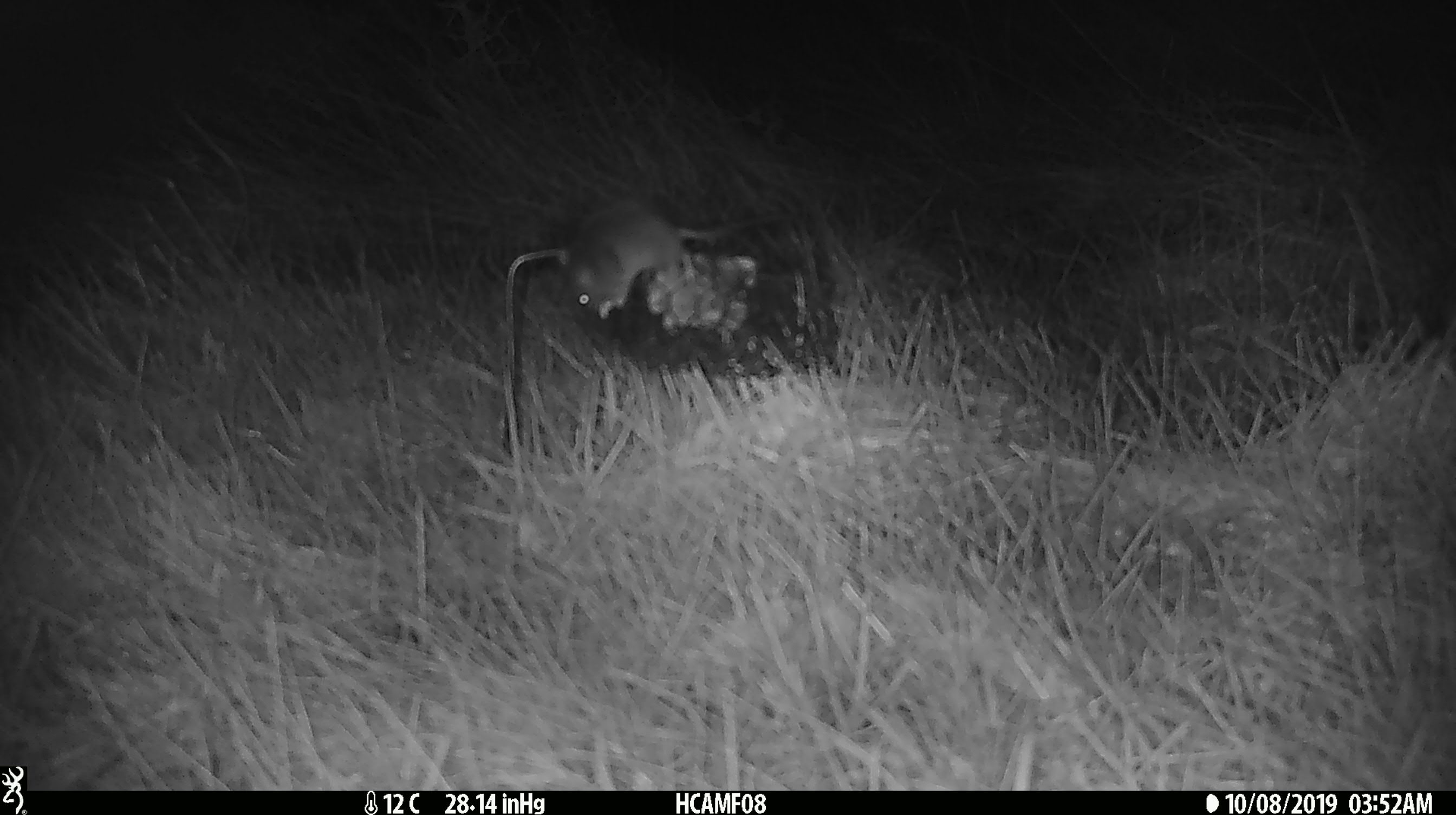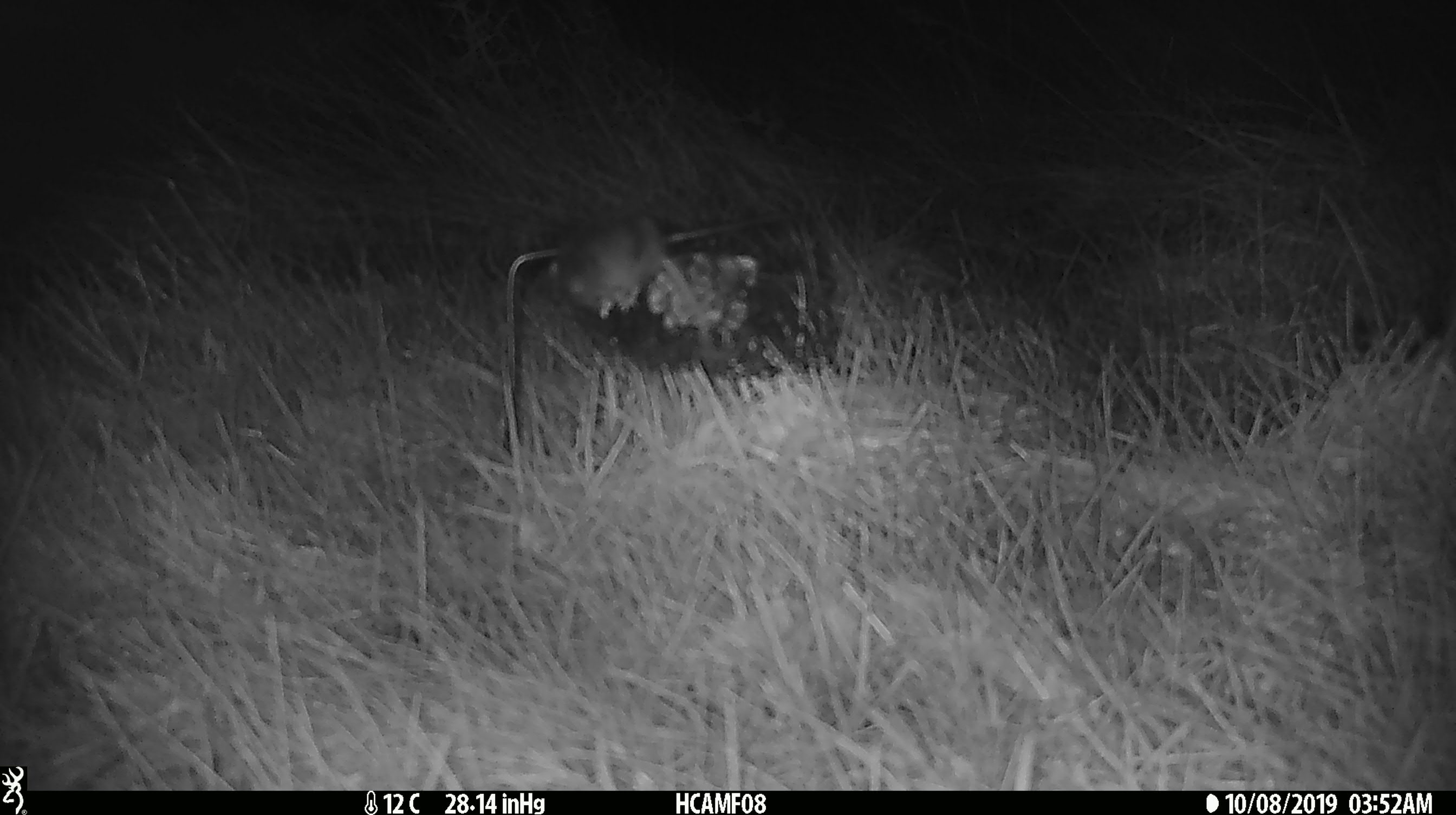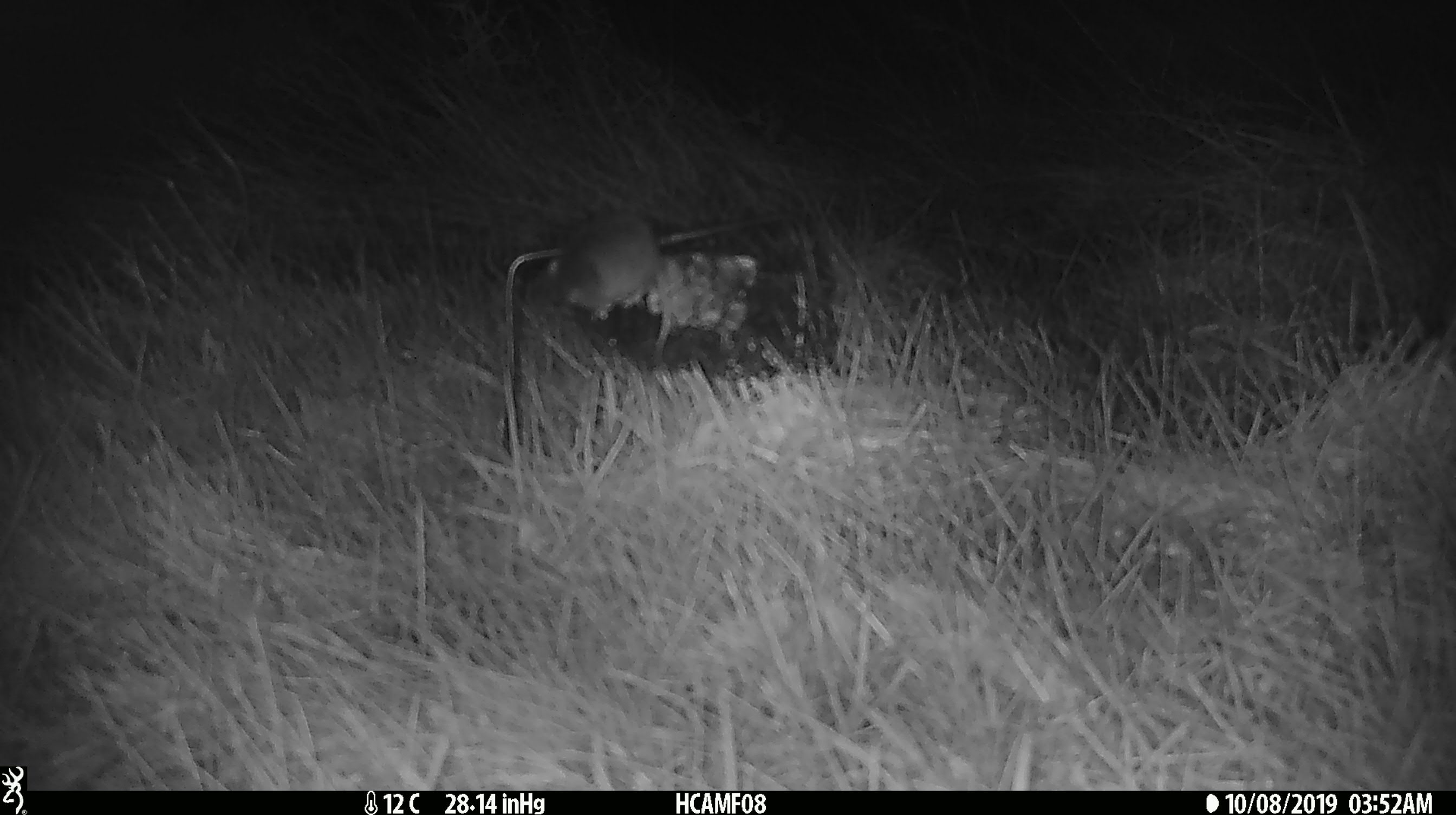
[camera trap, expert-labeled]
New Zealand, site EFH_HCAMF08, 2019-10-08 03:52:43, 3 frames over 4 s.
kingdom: Animalia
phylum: Chordata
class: Mammalia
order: Rodentia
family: Muridae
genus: Mus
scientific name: Mus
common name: mouse